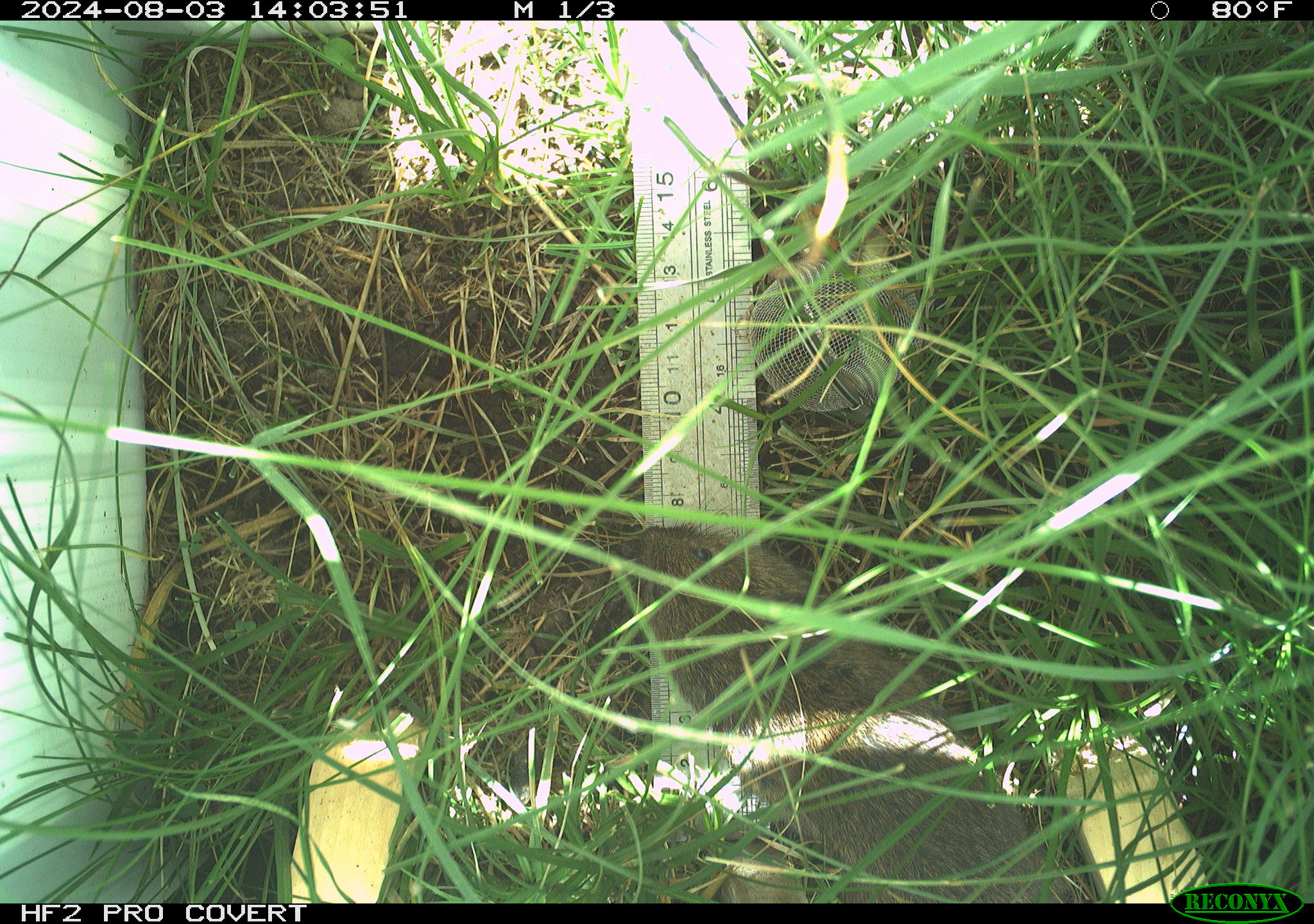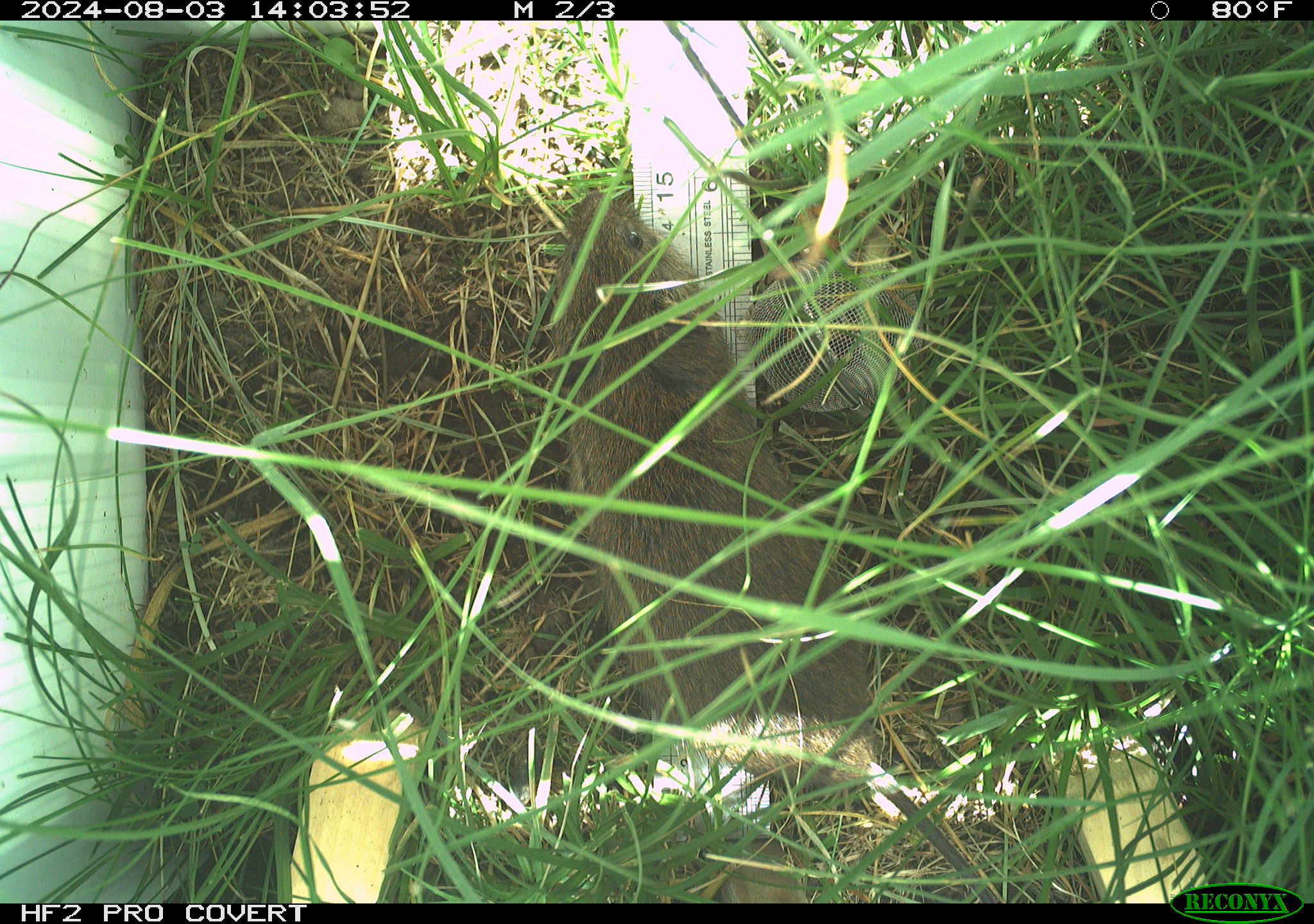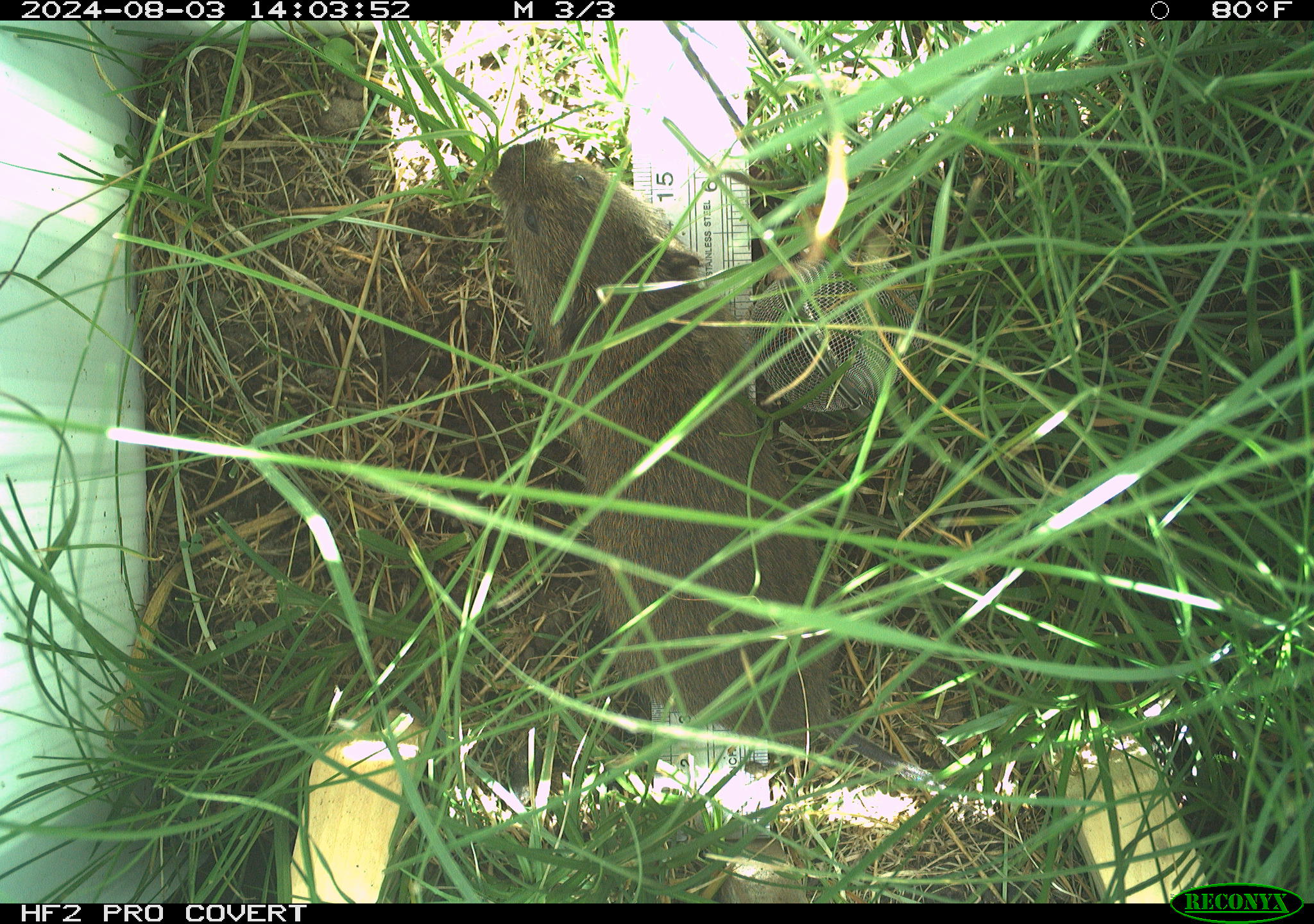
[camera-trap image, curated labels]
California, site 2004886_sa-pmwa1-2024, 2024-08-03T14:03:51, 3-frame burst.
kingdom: Animalia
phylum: Chordata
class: Mammalia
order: Rodentia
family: Cricetidae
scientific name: Arvicolinae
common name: voles, lemmings, and muskrats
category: arvicolinae subfamily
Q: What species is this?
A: Arvicolinae subfamily (voles, lemmings, and muskrats) (Arvicolinae).